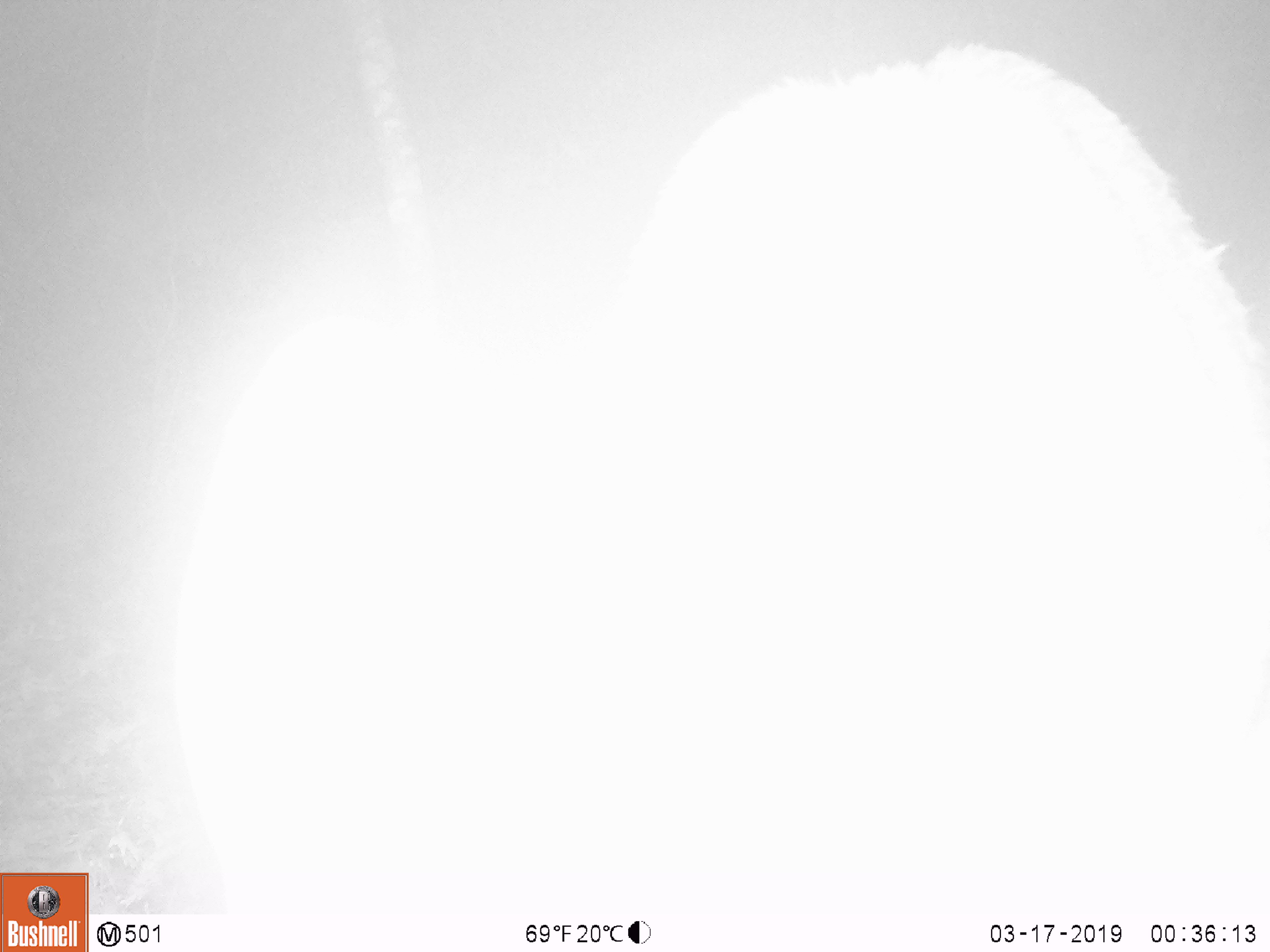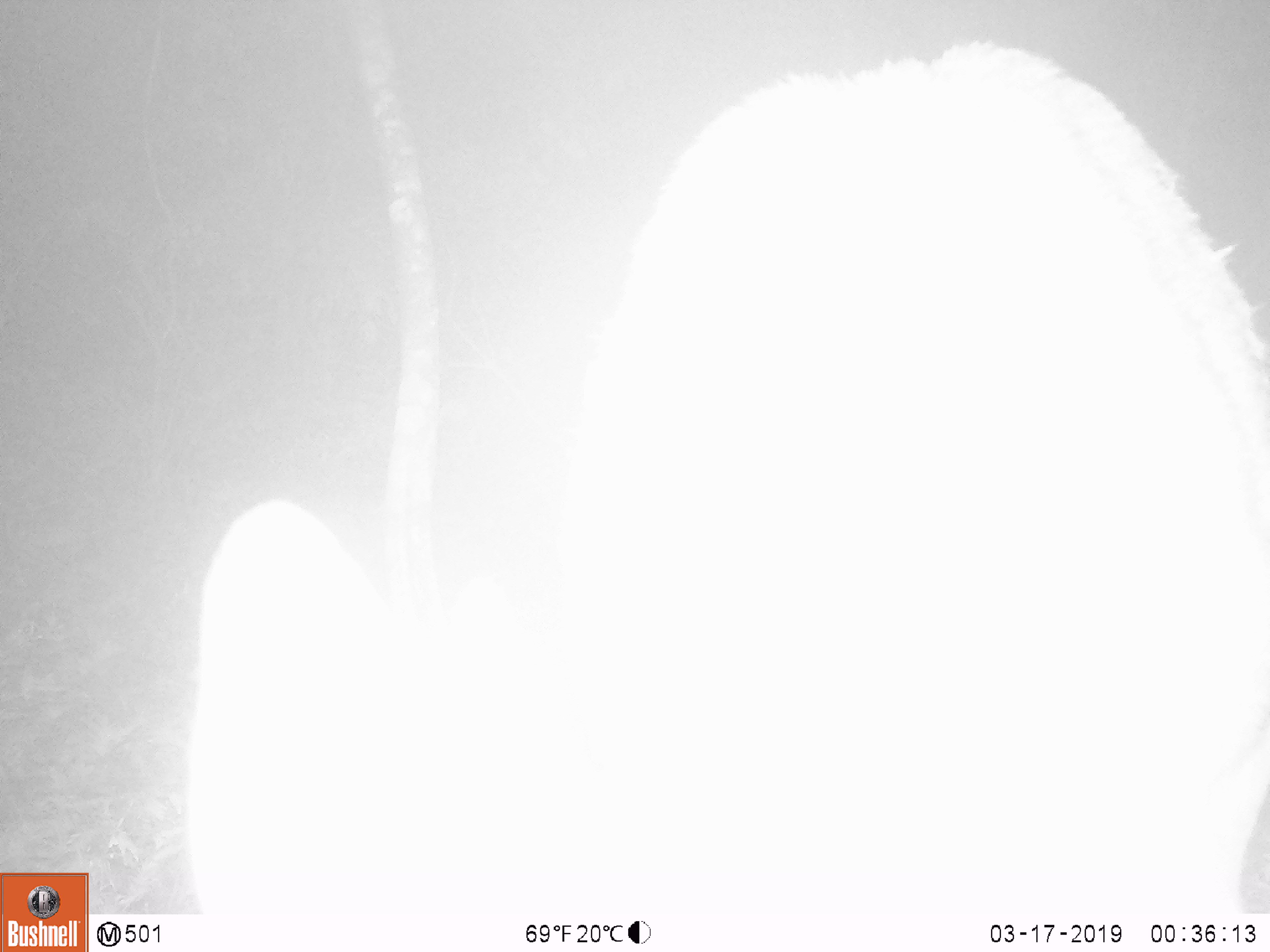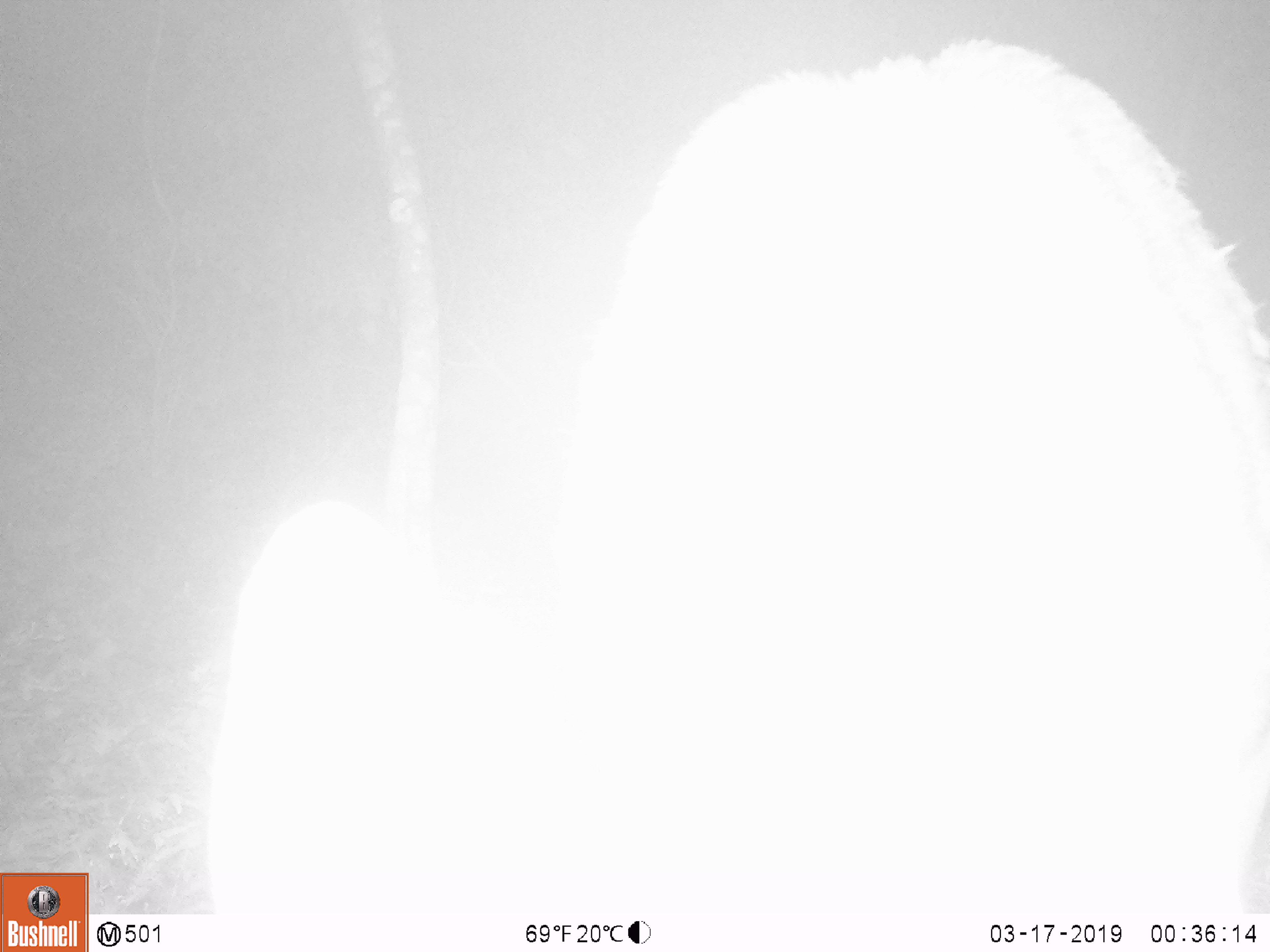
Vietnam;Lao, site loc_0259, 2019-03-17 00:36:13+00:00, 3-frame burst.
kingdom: Animalia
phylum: Chordata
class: Mammalia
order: Artiodactyla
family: Cervidae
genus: Rusa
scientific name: Rusa unicolor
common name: sambar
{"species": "sambar (Rusa unicolor)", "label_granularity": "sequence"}